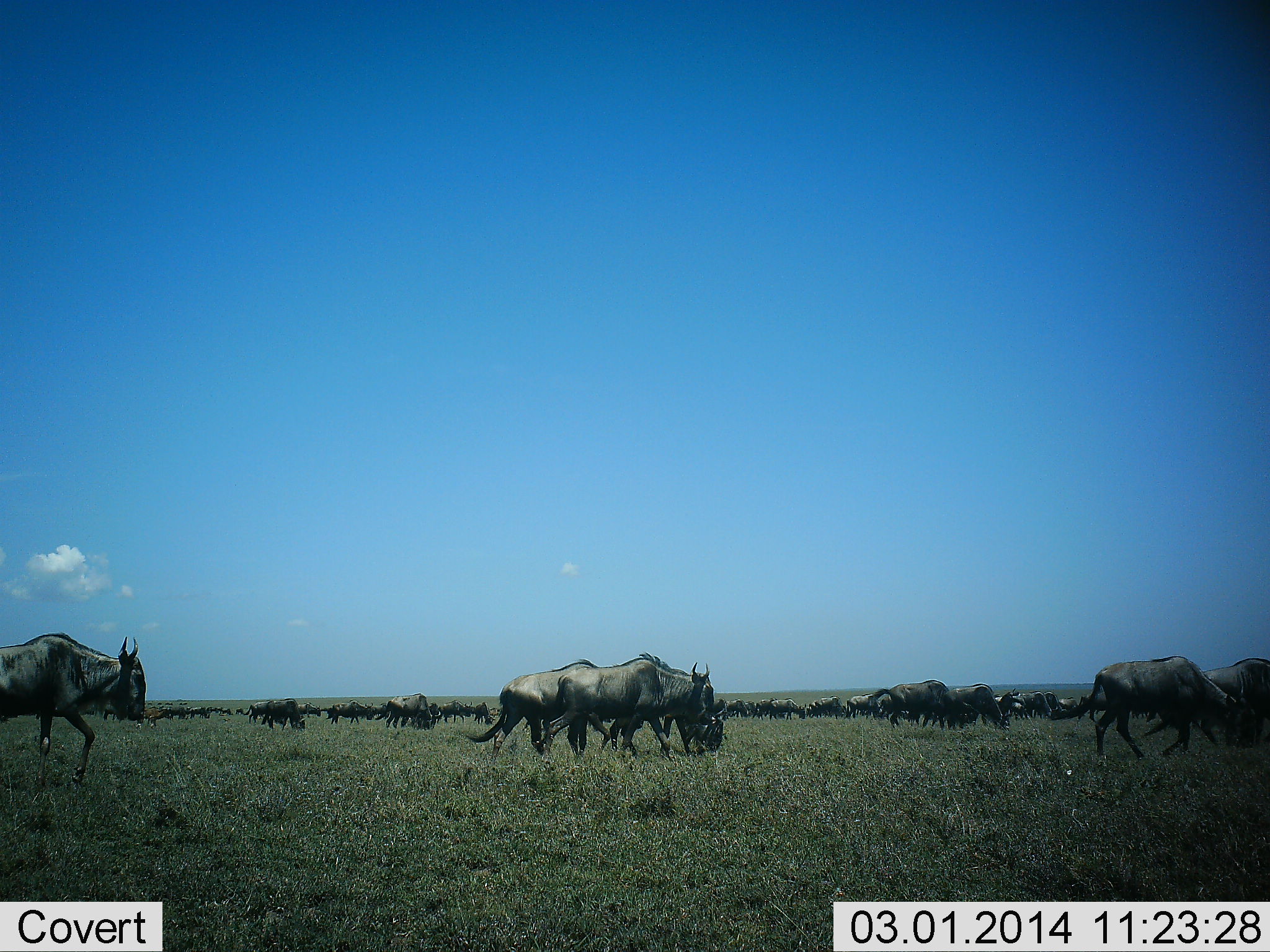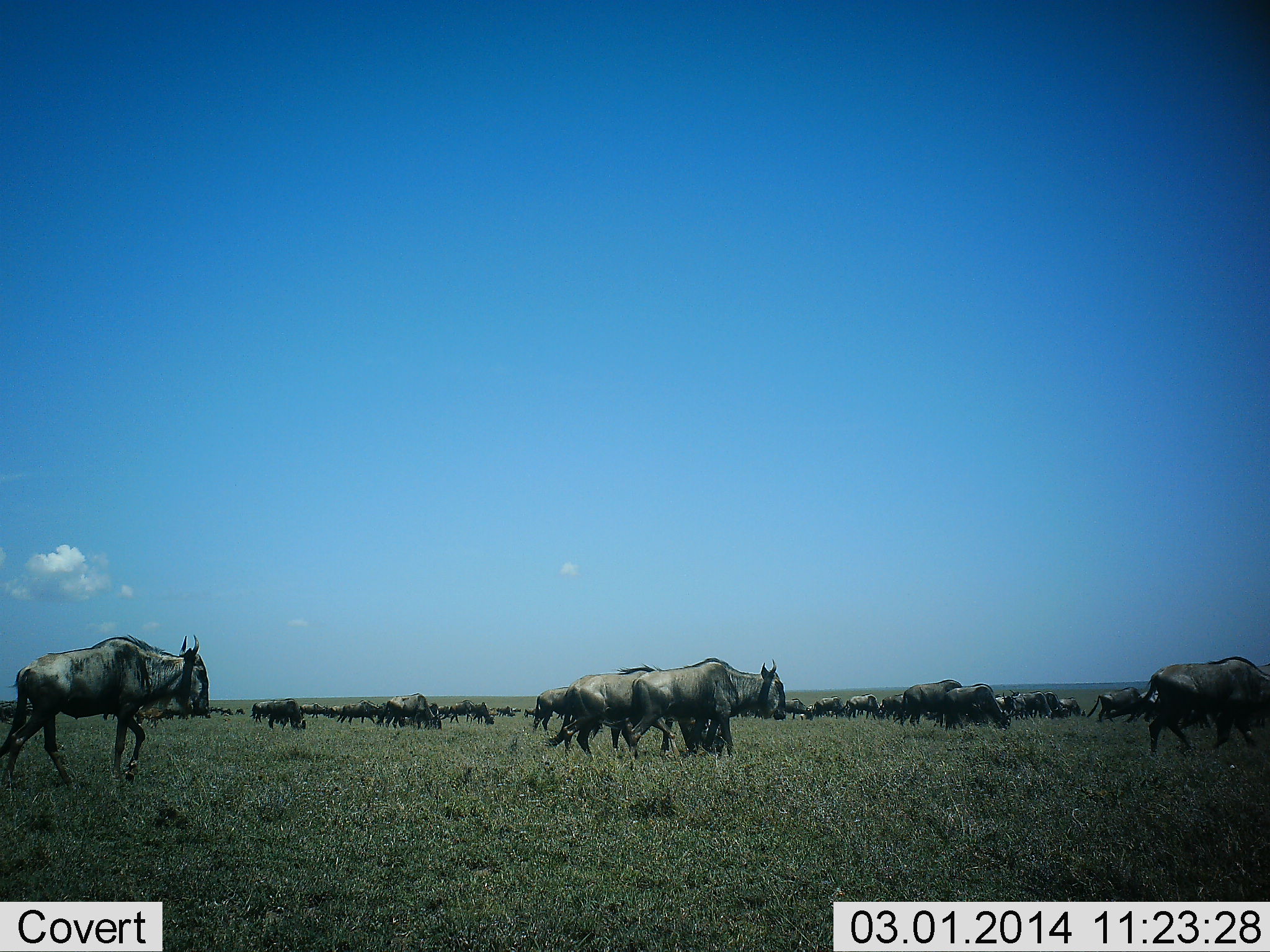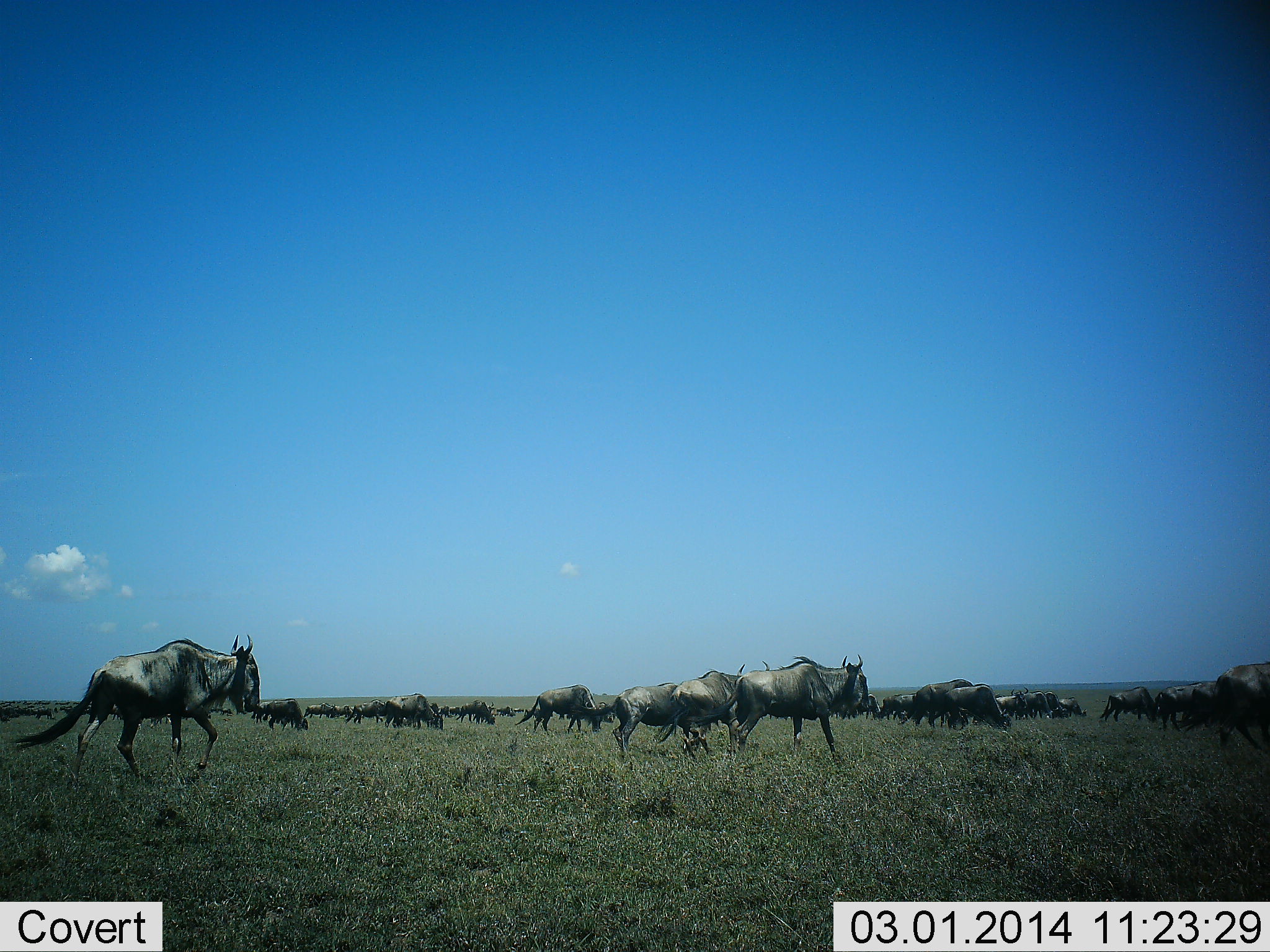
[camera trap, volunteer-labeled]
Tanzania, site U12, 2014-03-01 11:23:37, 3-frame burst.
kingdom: Animalia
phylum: Chordata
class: Mammalia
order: Artiodactyla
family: Bovidae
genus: Connochaetes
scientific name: Connochaetes taurinus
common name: blue wildebeest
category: wildebeest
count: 11-50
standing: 30%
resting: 0%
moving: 90%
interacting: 0%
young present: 0%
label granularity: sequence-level